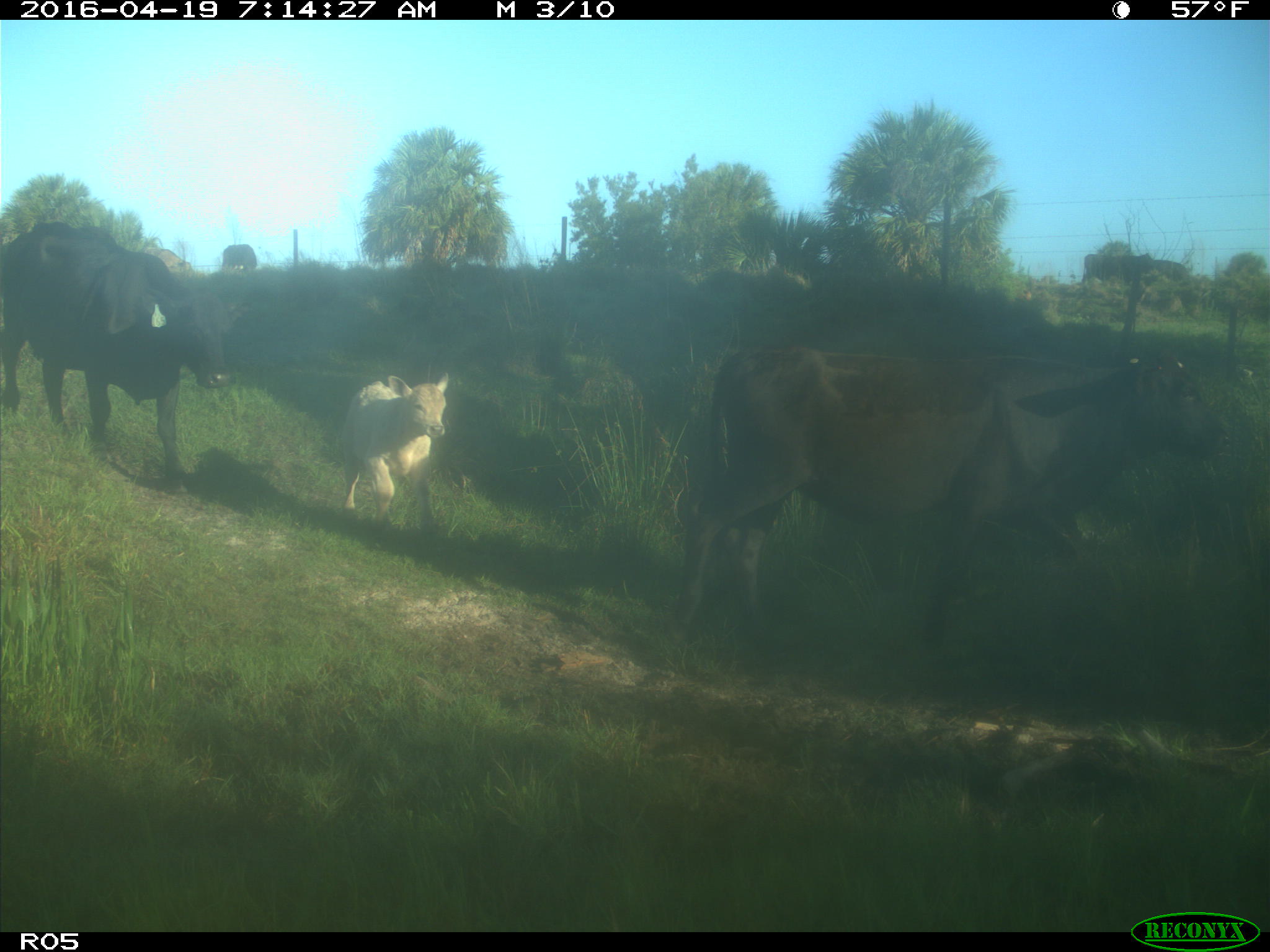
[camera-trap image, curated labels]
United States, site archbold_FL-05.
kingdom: Animalia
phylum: Chordata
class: Mammalia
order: Artiodactyla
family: Bovidae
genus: Bos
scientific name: Bos taurus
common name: domestic cow